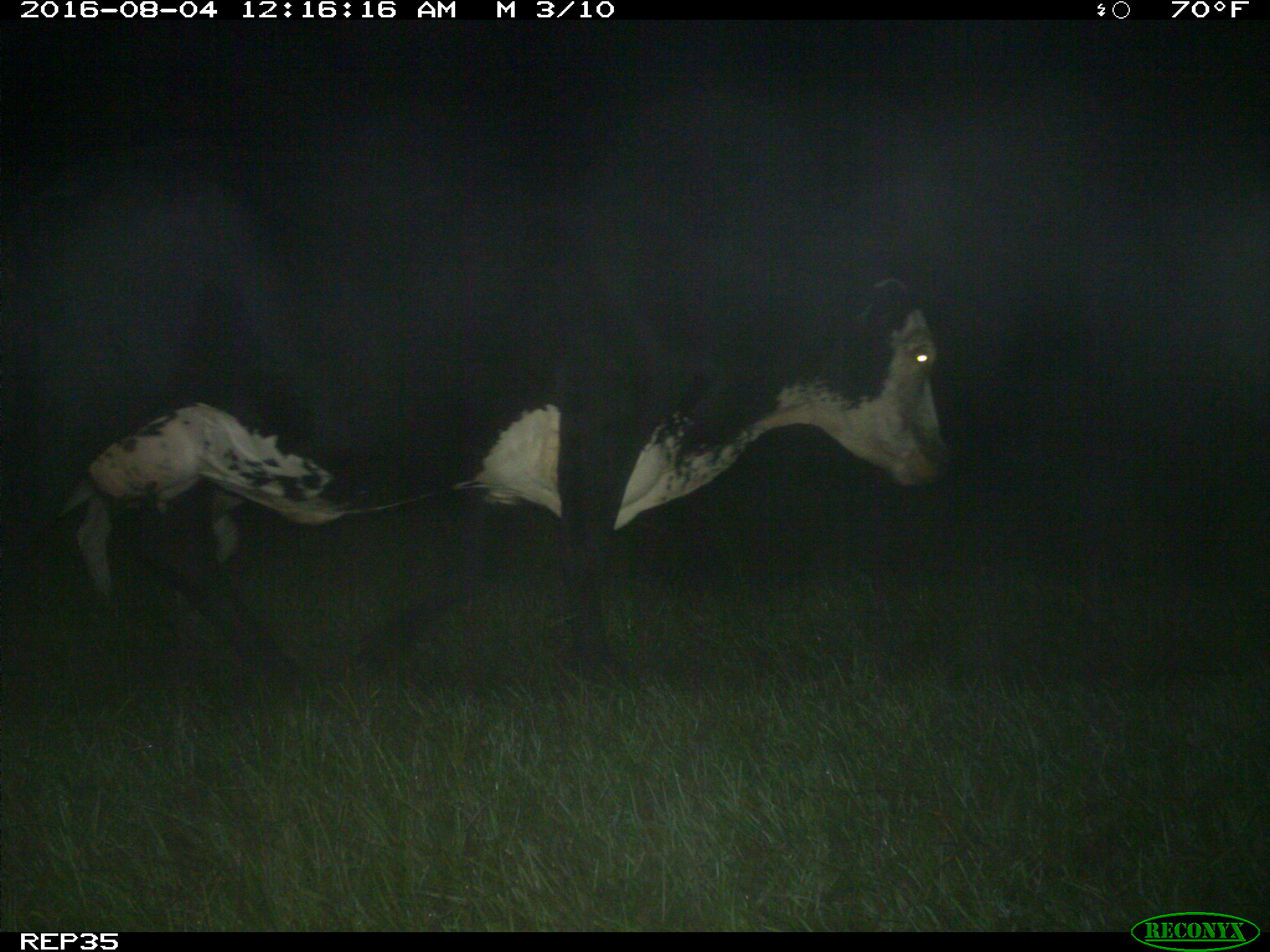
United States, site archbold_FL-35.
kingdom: Animalia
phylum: Chordata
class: Mammalia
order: Artiodactyla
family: Bovidae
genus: Bos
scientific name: Bos taurus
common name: domestic cow